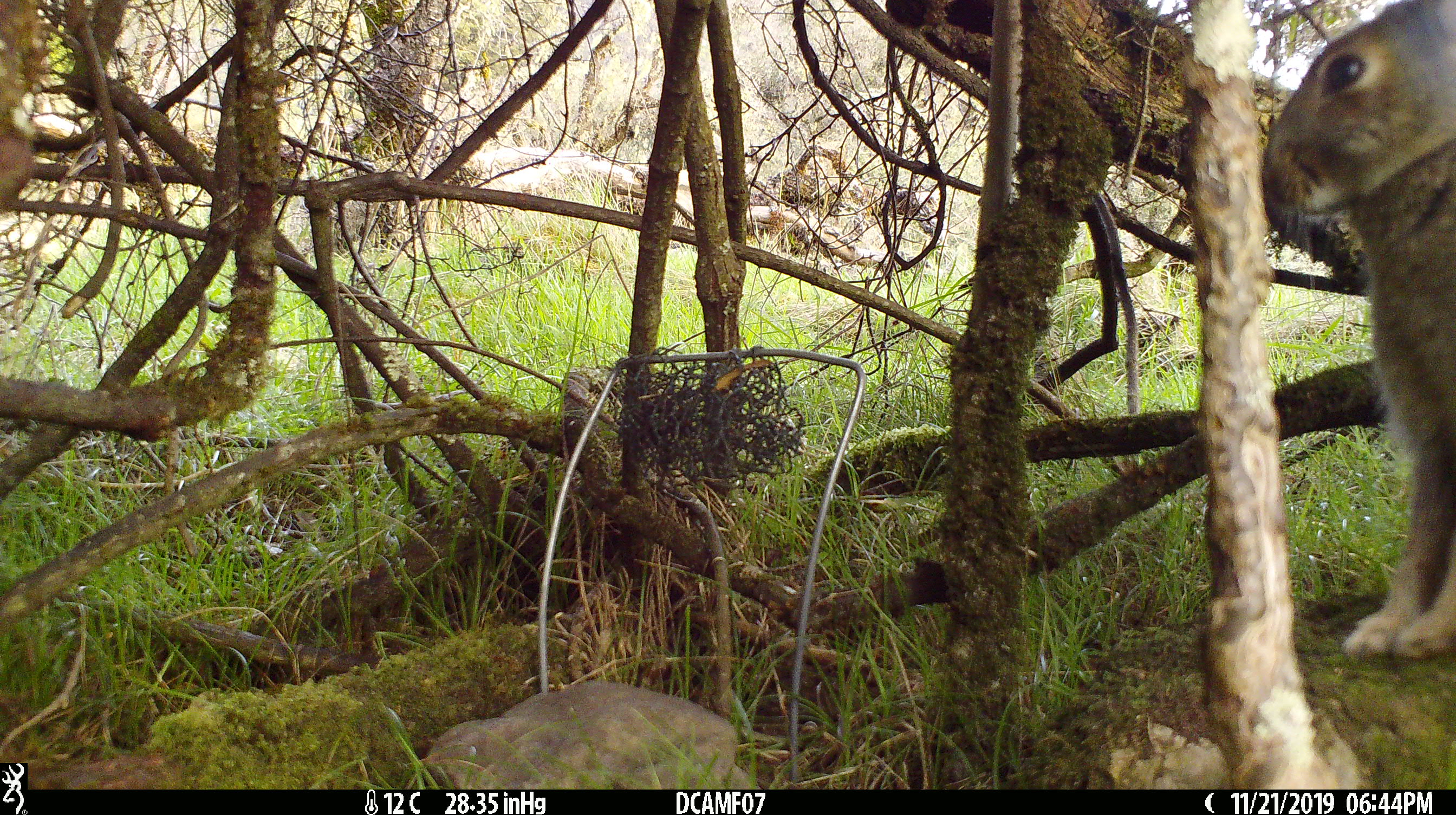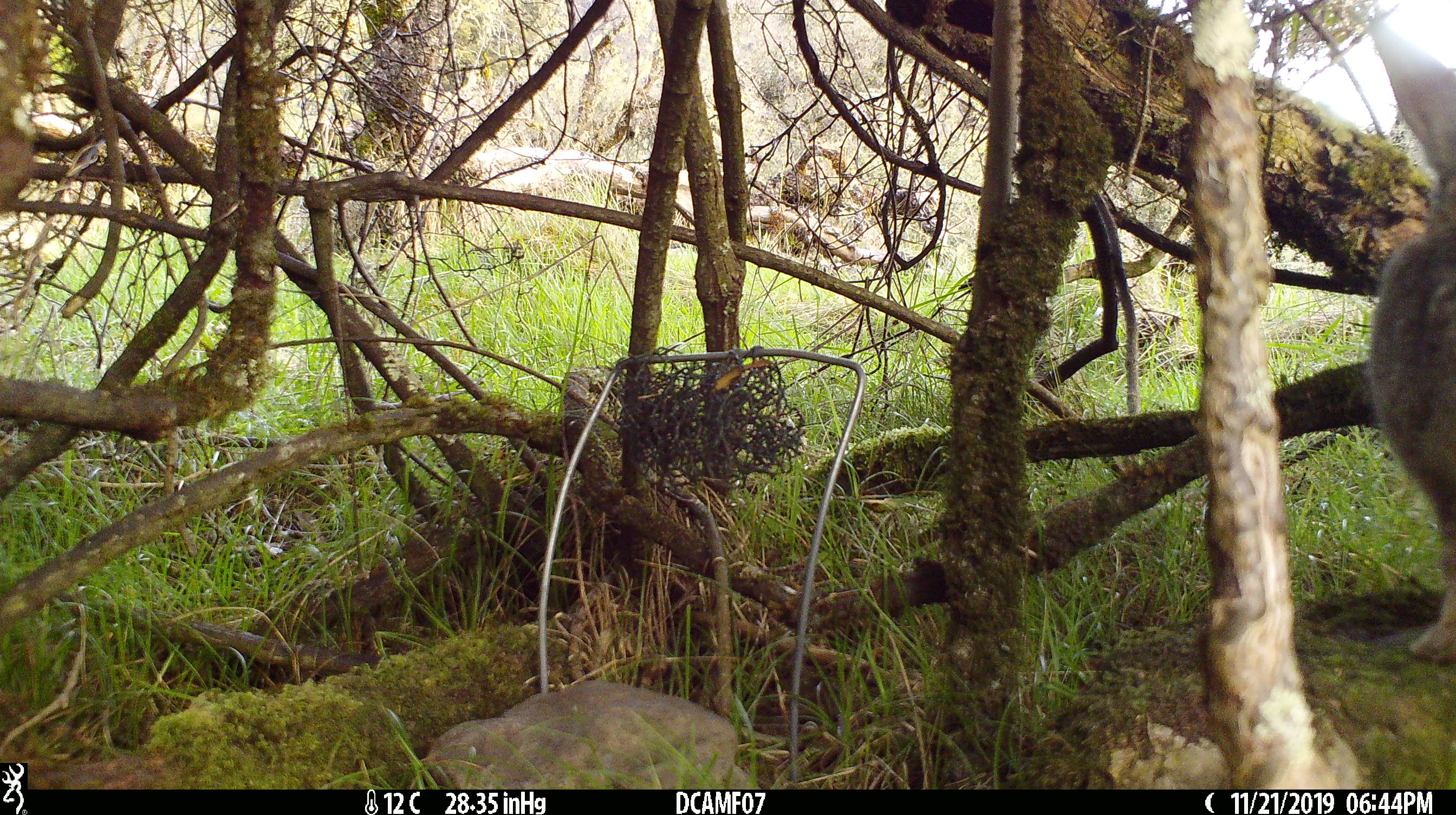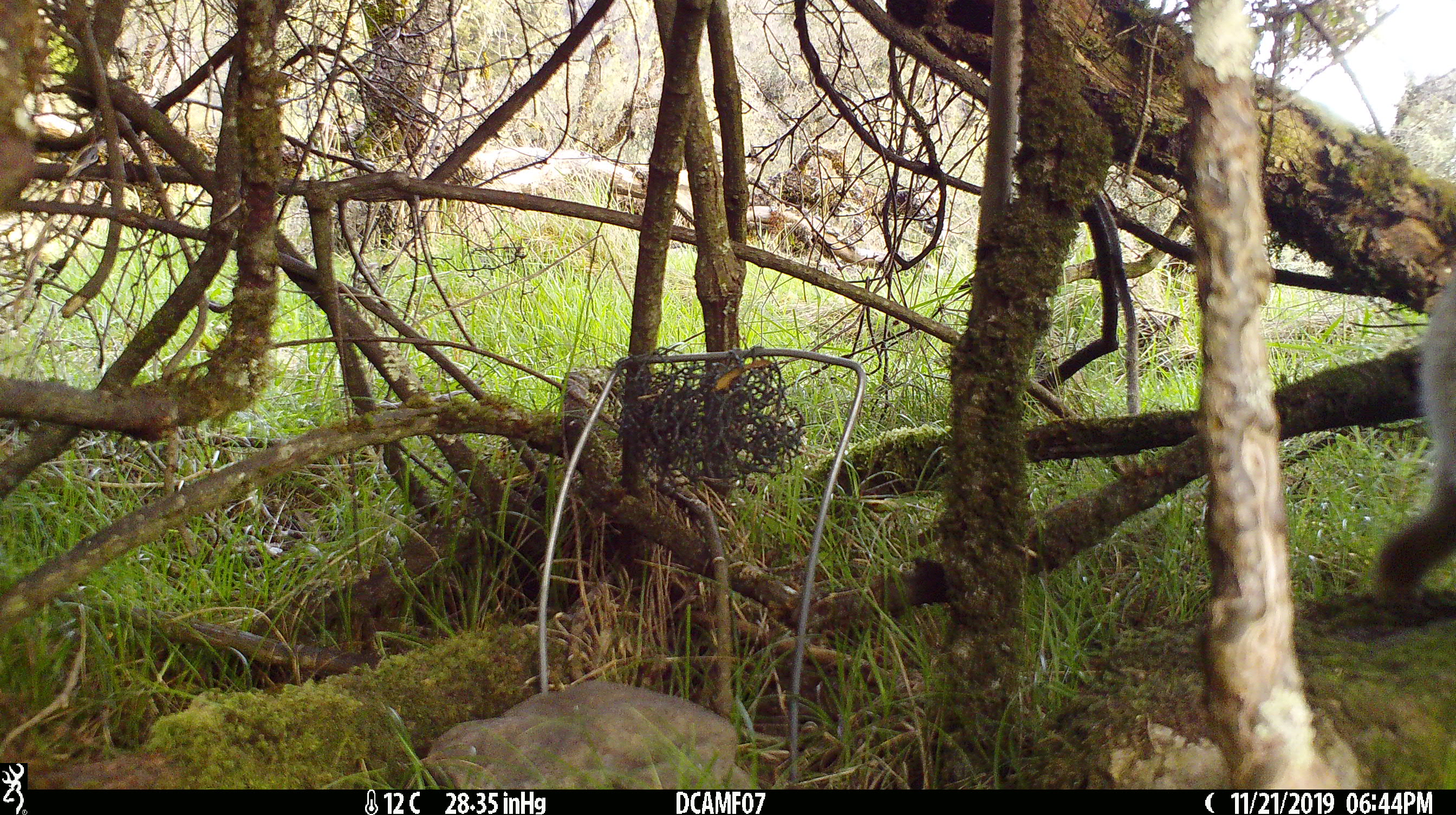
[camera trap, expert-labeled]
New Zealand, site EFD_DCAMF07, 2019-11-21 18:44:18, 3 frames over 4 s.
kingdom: Animalia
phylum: Chordata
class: Mammalia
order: Lagomorpha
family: Leporidae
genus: Oryctolagus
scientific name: Oryctolagus cuniculus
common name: european rabbit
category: rabbit